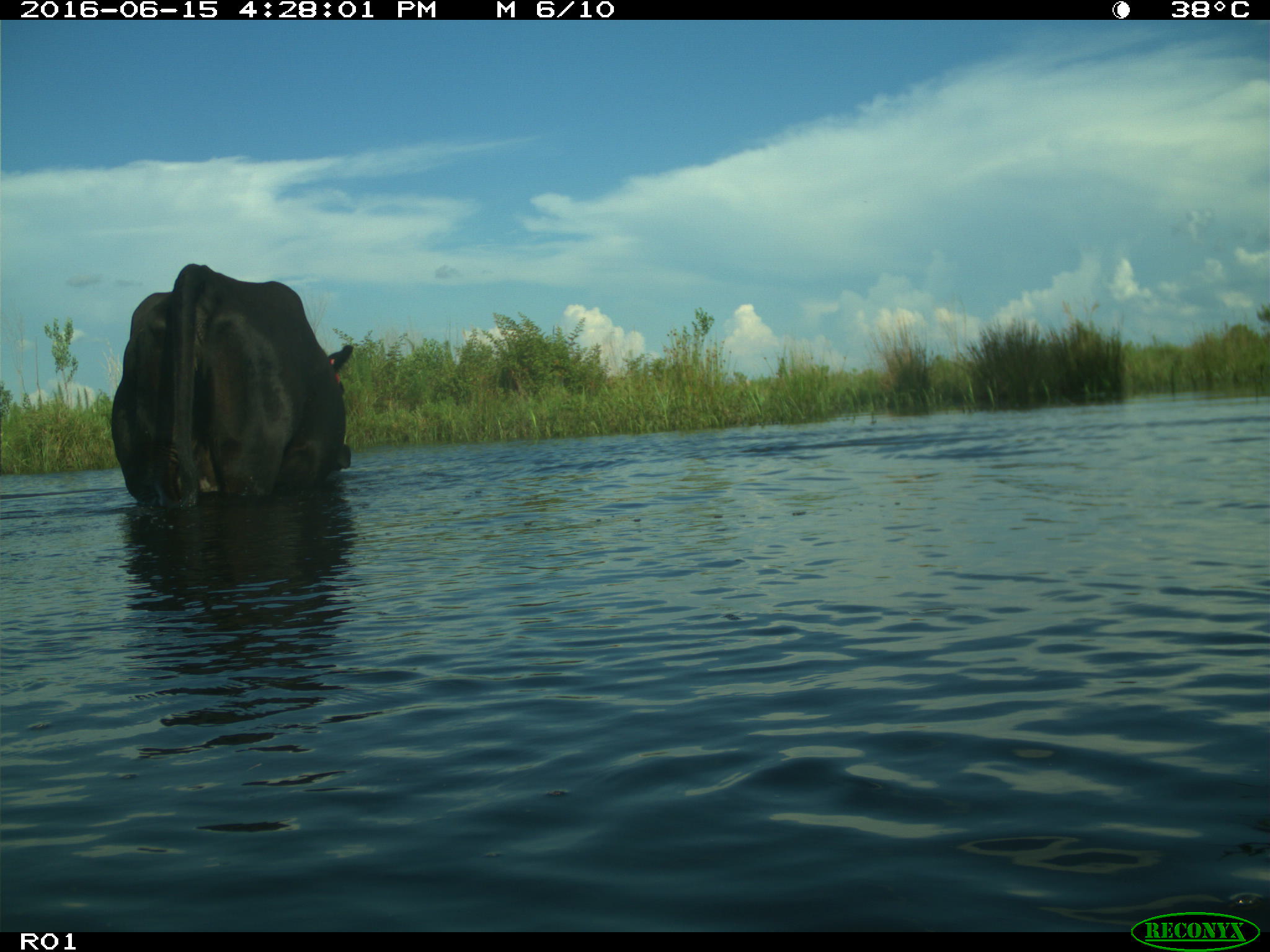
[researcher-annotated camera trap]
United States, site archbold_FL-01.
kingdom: Animalia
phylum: Chordata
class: Mammalia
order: Artiodactyla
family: Bovidae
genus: Bos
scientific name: Bos taurus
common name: domestic cow